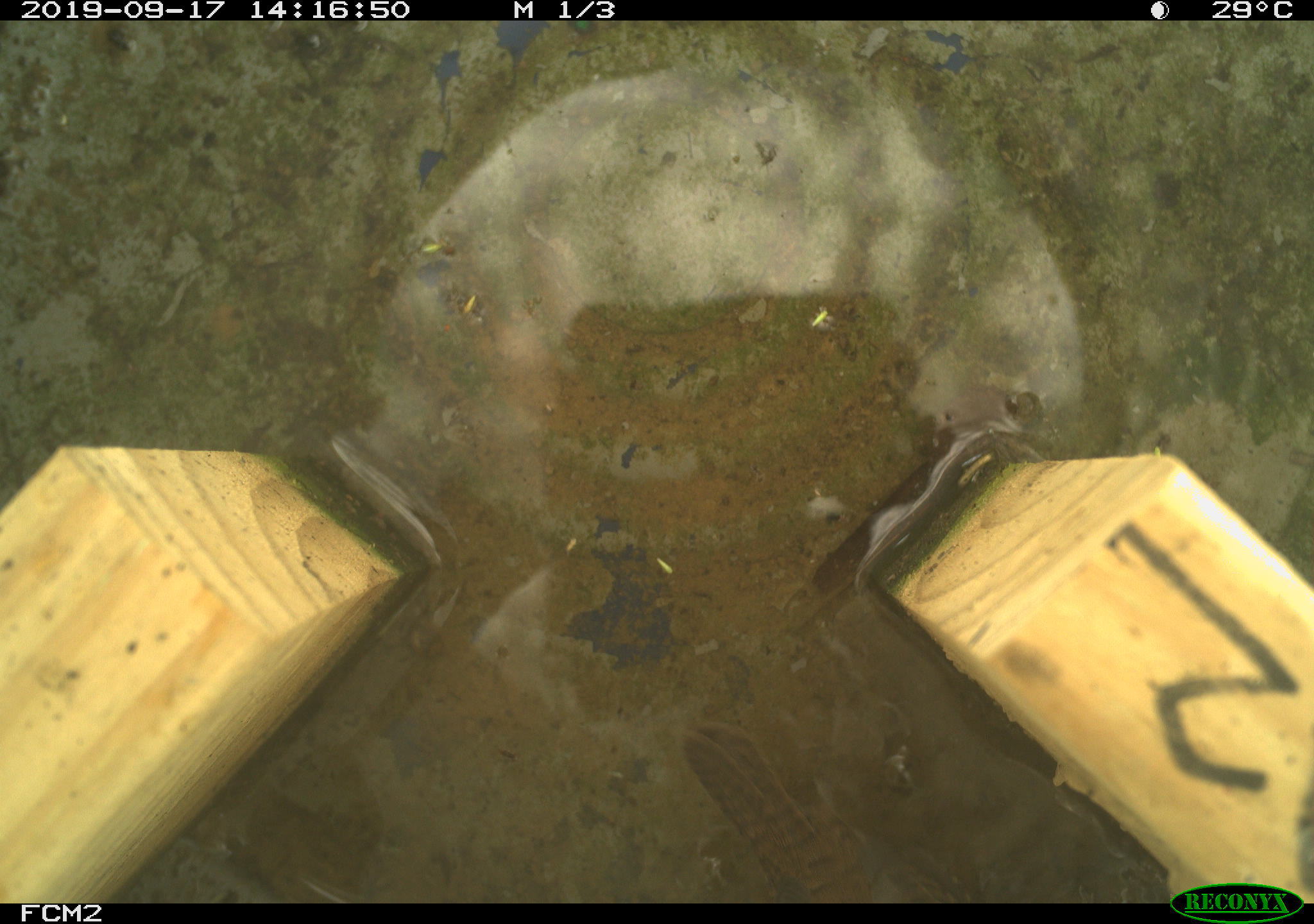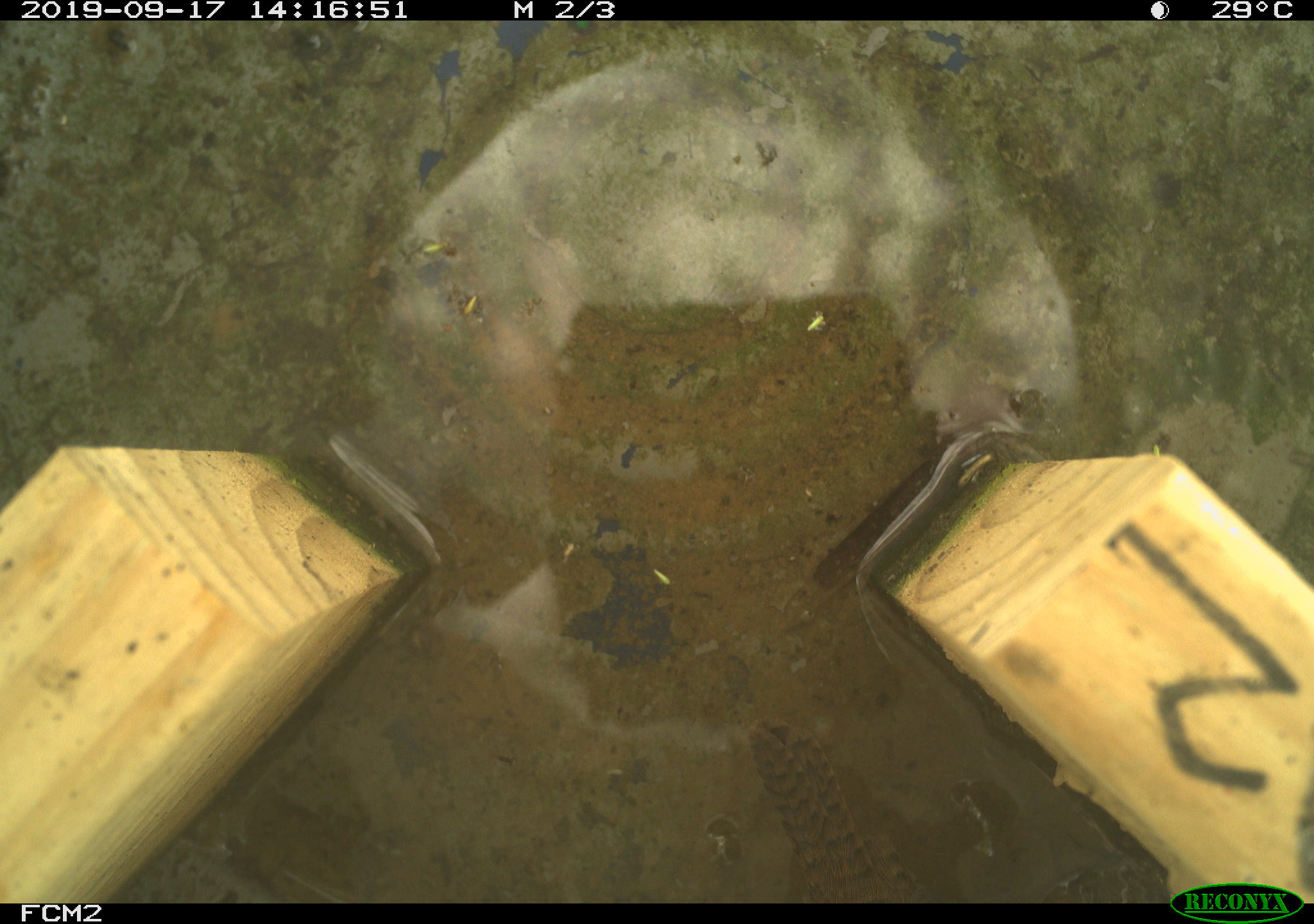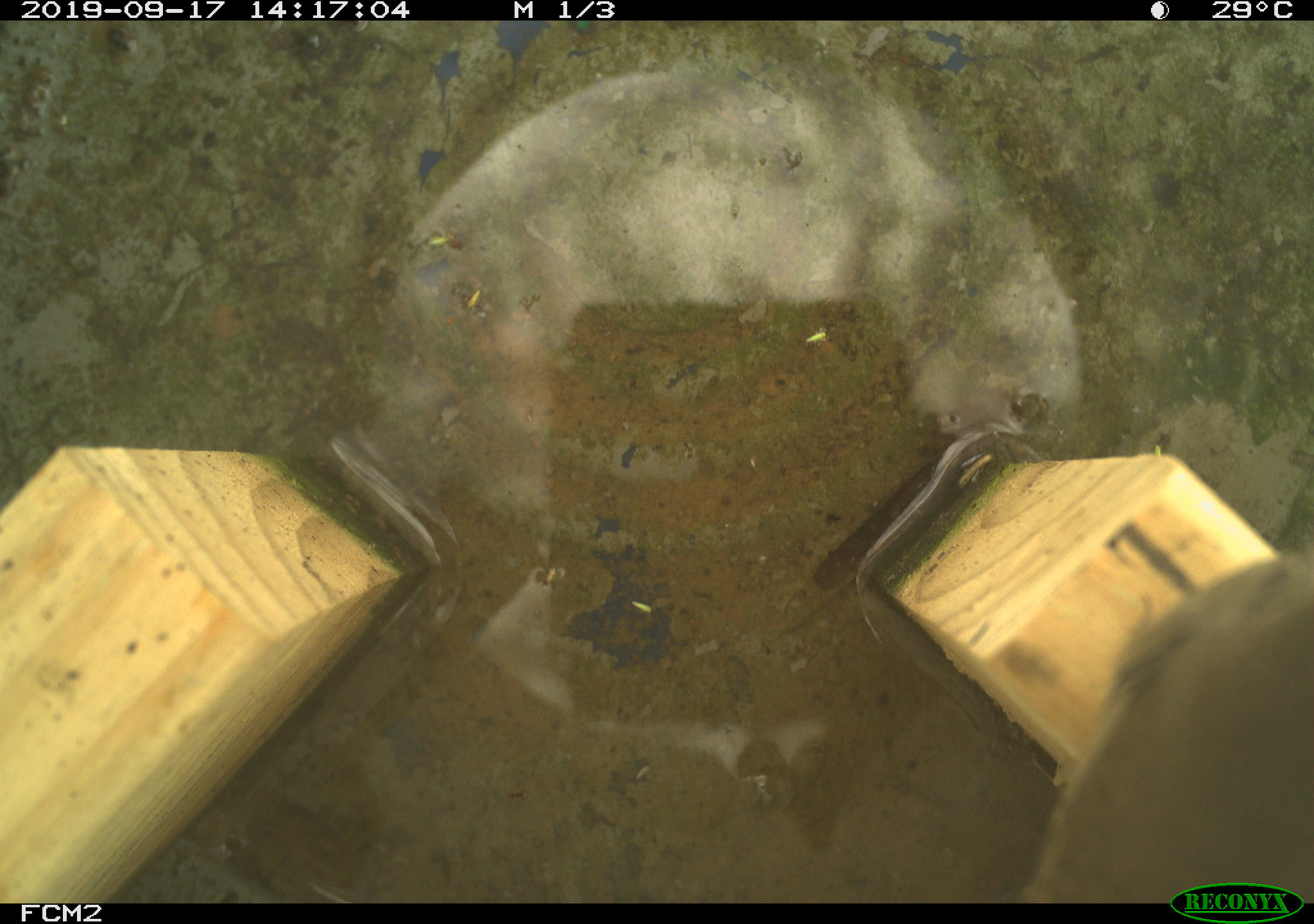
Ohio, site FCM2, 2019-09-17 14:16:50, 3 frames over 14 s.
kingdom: Animalia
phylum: Chordata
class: Aves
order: Passeriformes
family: Troglodytidae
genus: Troglodytes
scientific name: Troglodytes aedon aedon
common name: northern house wren